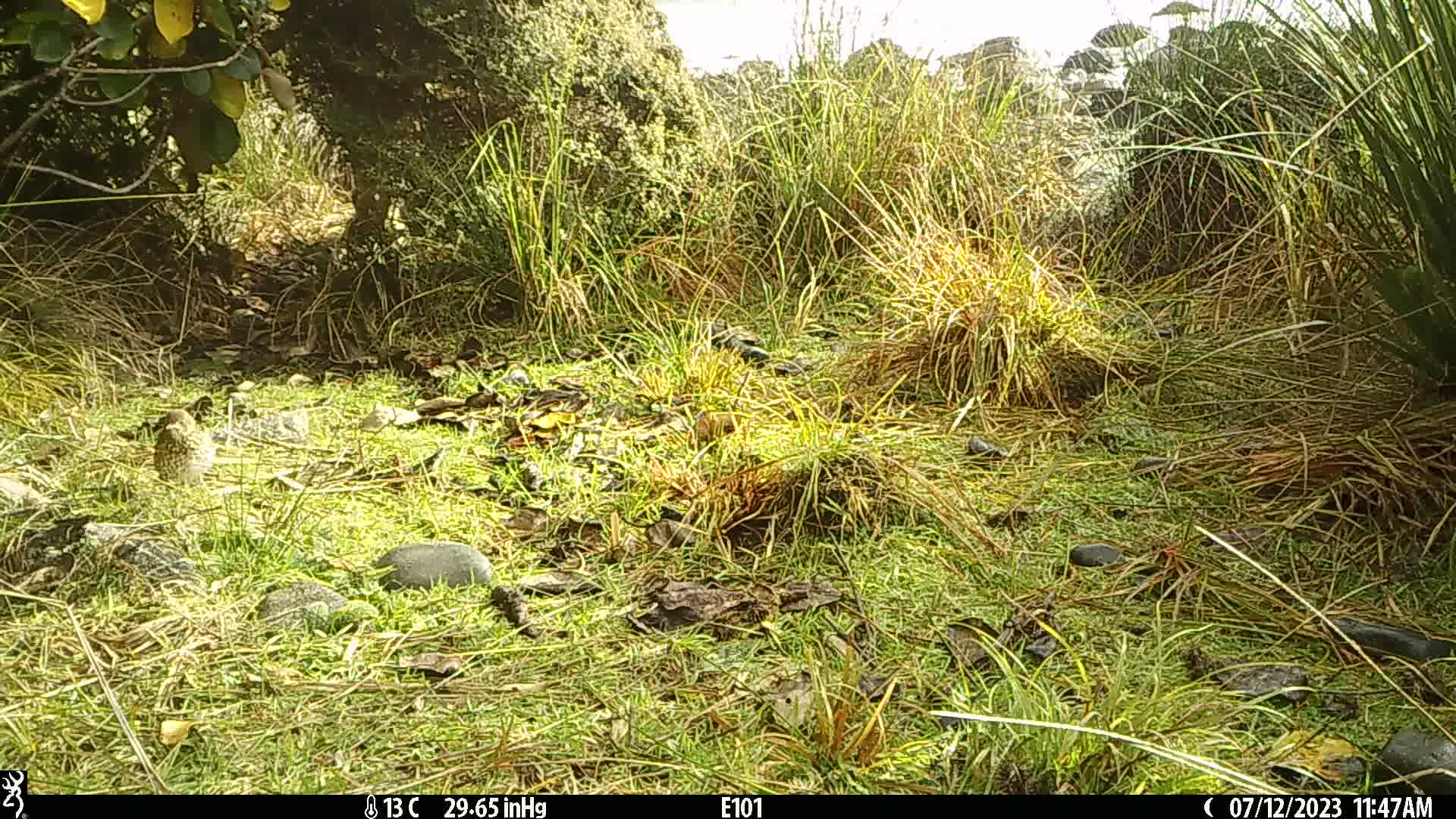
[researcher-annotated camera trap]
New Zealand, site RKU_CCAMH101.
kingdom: Animalia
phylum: Chordata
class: Aves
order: Passeriformes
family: Turdidae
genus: Turdus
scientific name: Turdus philomelos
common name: song thrush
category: thrush